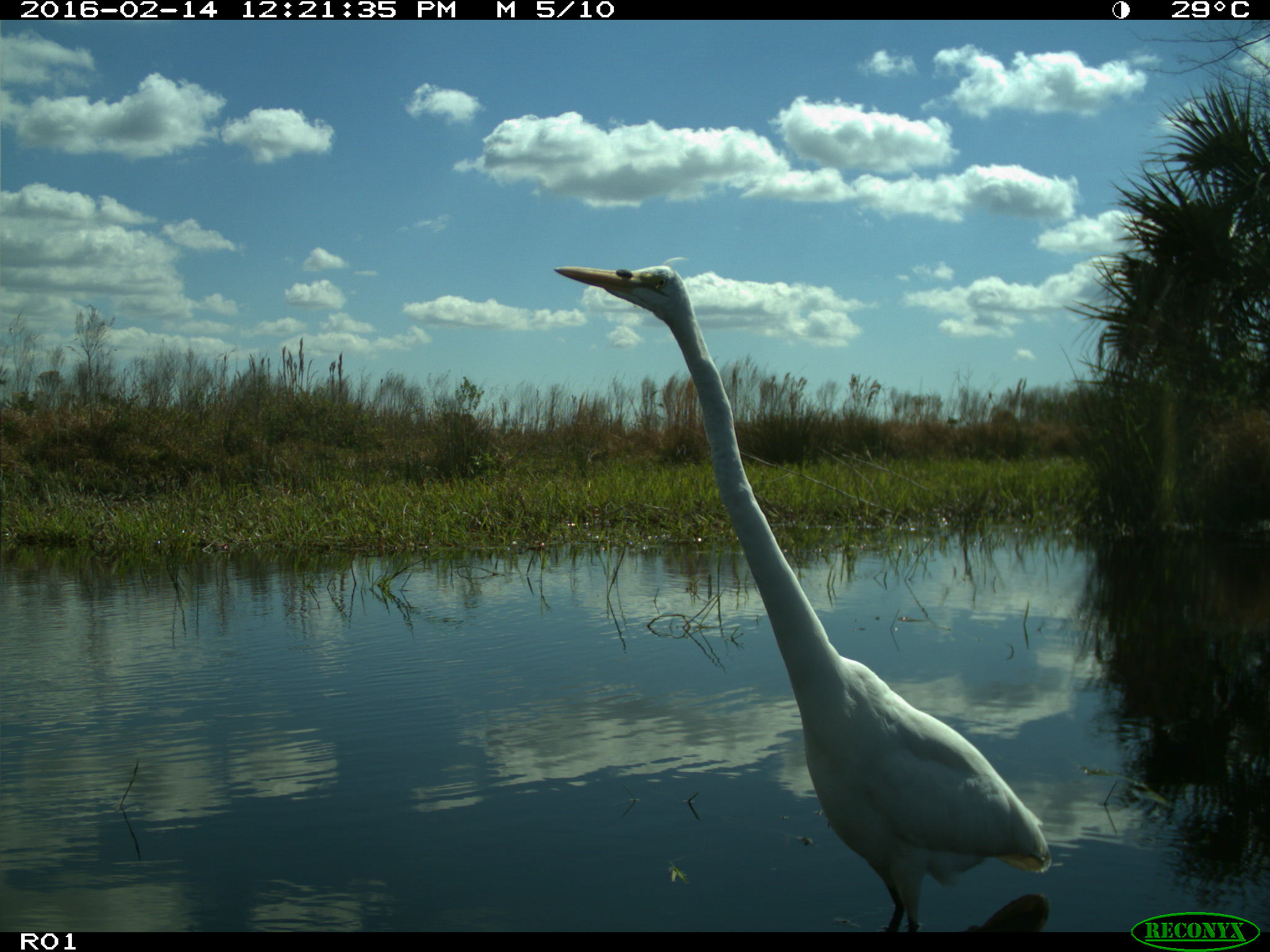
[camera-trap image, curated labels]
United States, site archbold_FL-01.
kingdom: Animalia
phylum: Chordata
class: Aves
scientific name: Aves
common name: birds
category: unidentified bird